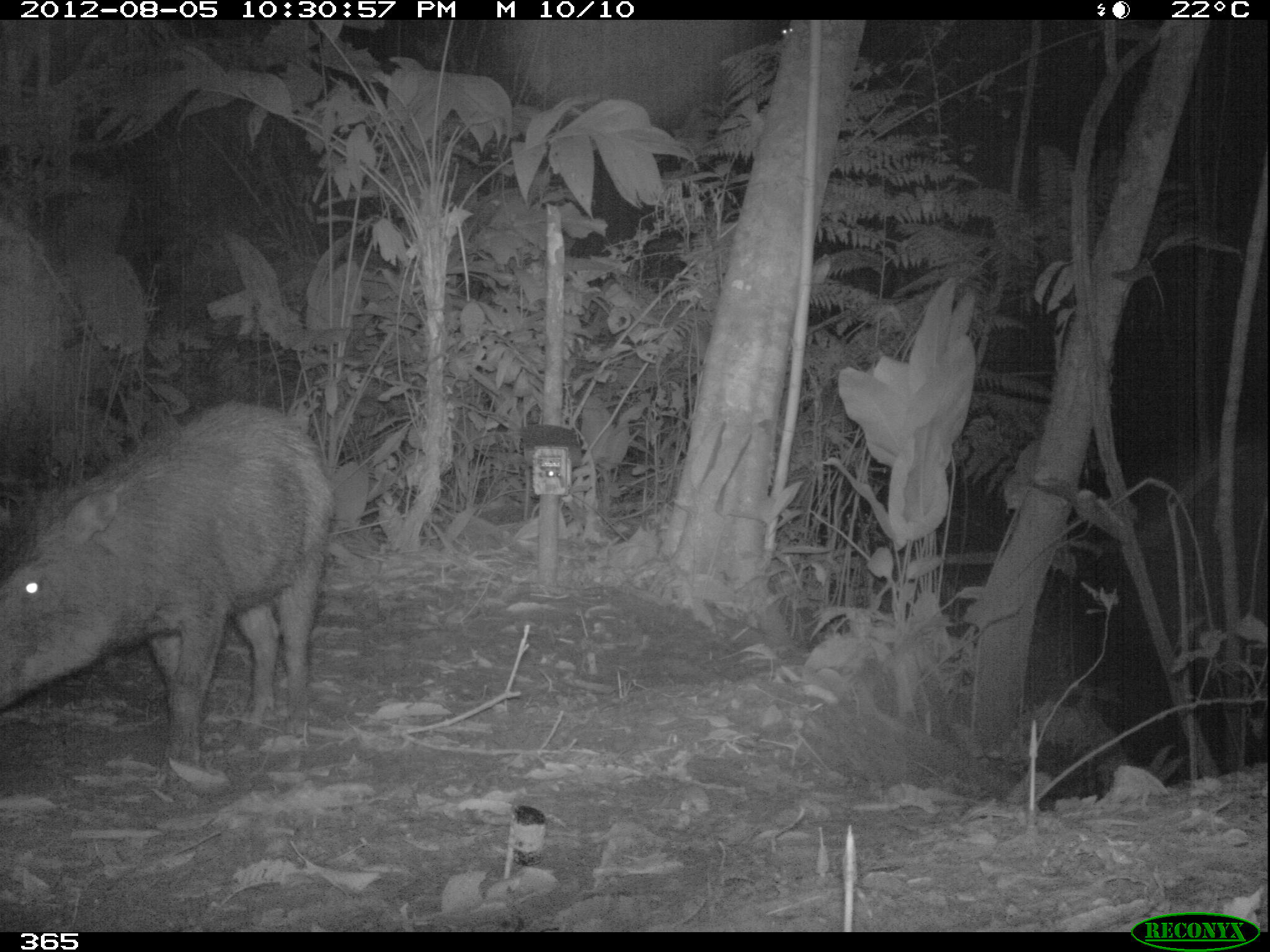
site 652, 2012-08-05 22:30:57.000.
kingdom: Animalia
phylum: Chordata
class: Mammalia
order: Artiodactyla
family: Tayassuidae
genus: Tayassu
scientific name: Tayassu pecari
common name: white-lipped peccary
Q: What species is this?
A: Tayassu pecari (white-lipped peccary).